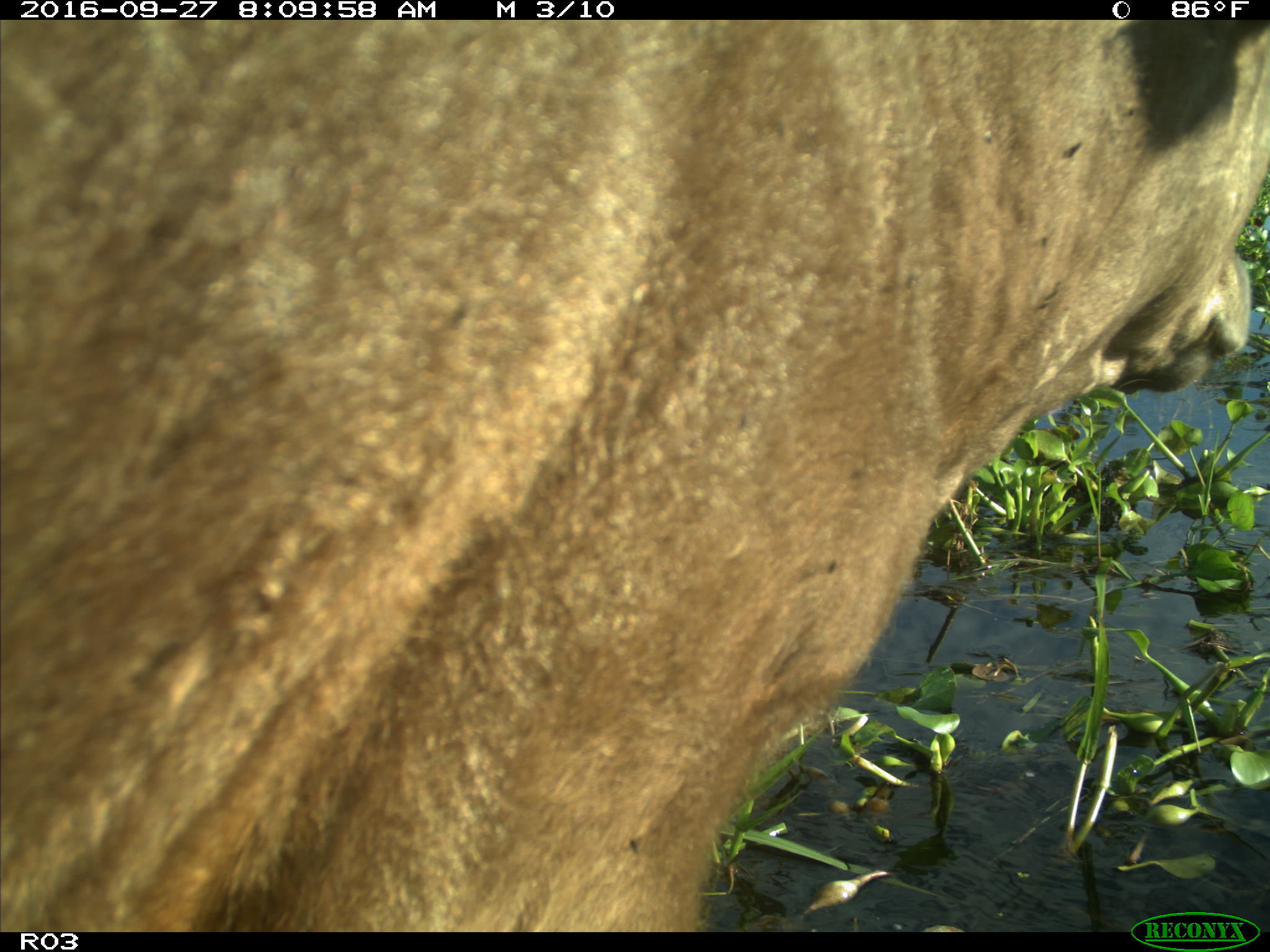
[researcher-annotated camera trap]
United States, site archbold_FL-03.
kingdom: Animalia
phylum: Chordata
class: Mammalia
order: Artiodactyla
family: Bovidae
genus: Bos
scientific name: Bos taurus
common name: domestic cow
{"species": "Bos taurus (domestic cow)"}